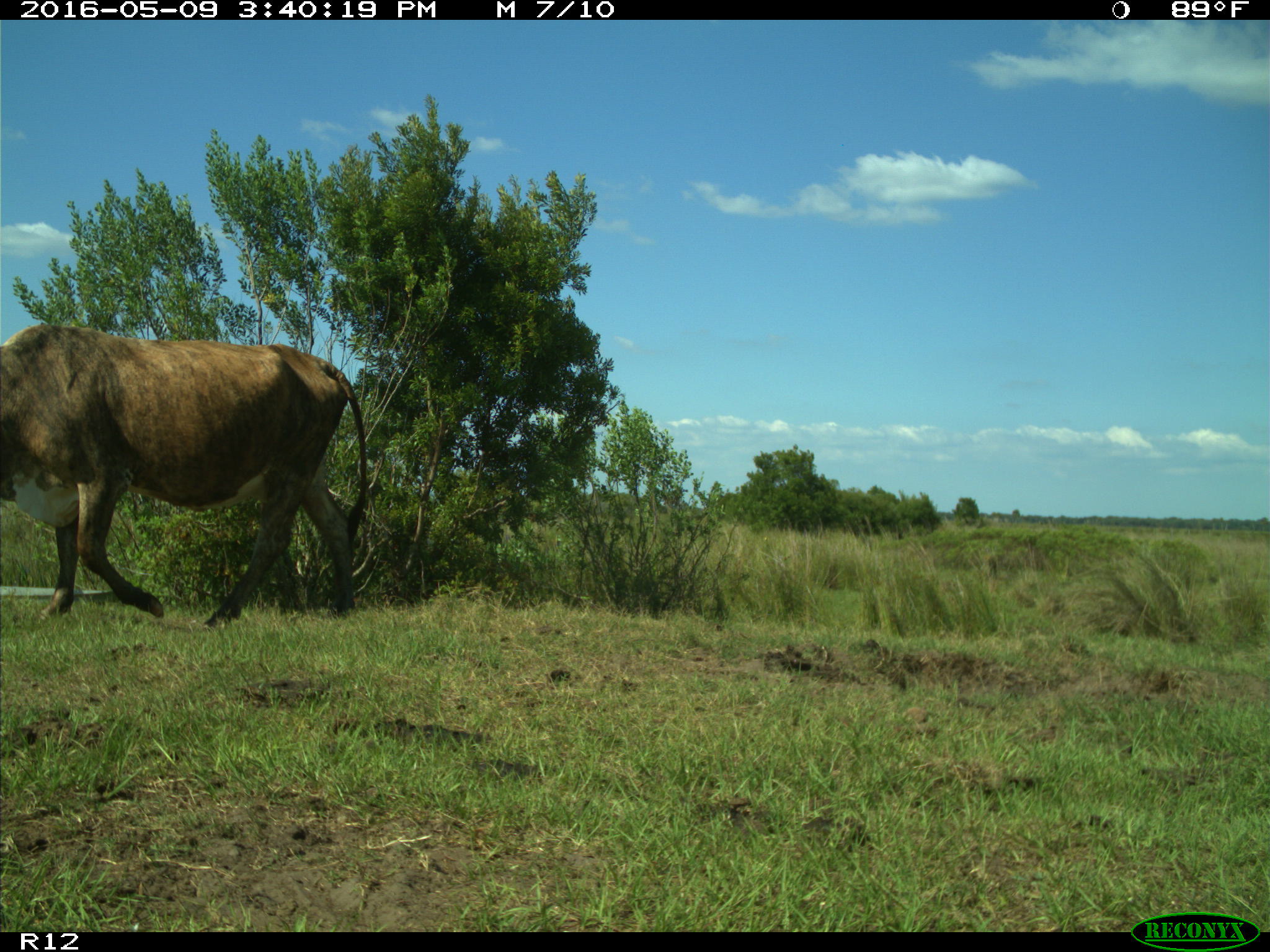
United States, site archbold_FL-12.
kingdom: Animalia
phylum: Chordata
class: Mammalia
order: Artiodactyla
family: Bovidae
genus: Bos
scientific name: Bos taurus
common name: domestic cow